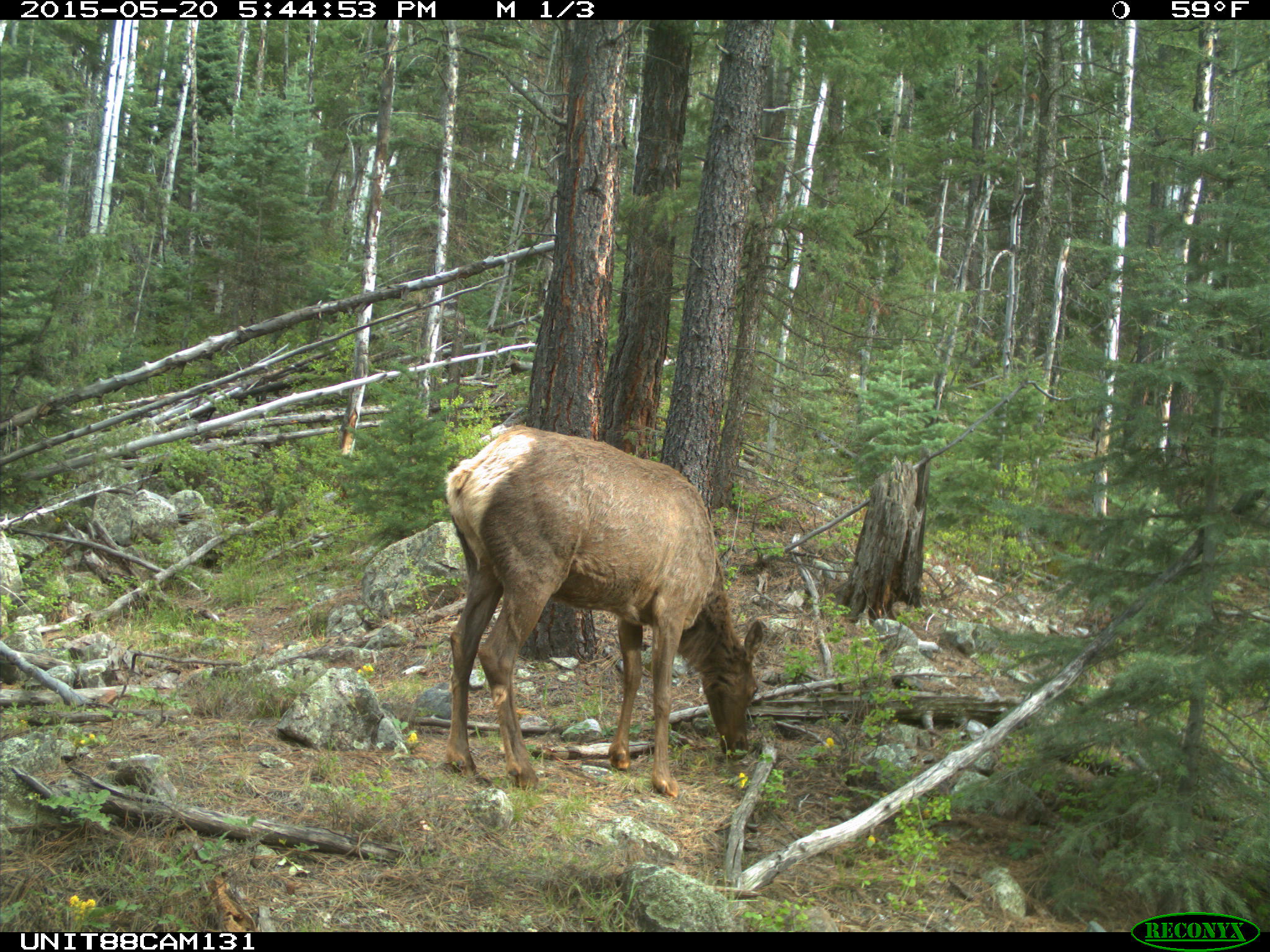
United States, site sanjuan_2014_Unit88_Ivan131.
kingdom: Animalia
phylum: Chordata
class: Mammalia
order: Artiodactyla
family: Cervidae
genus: Cervus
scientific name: Cervus elaphus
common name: red deer